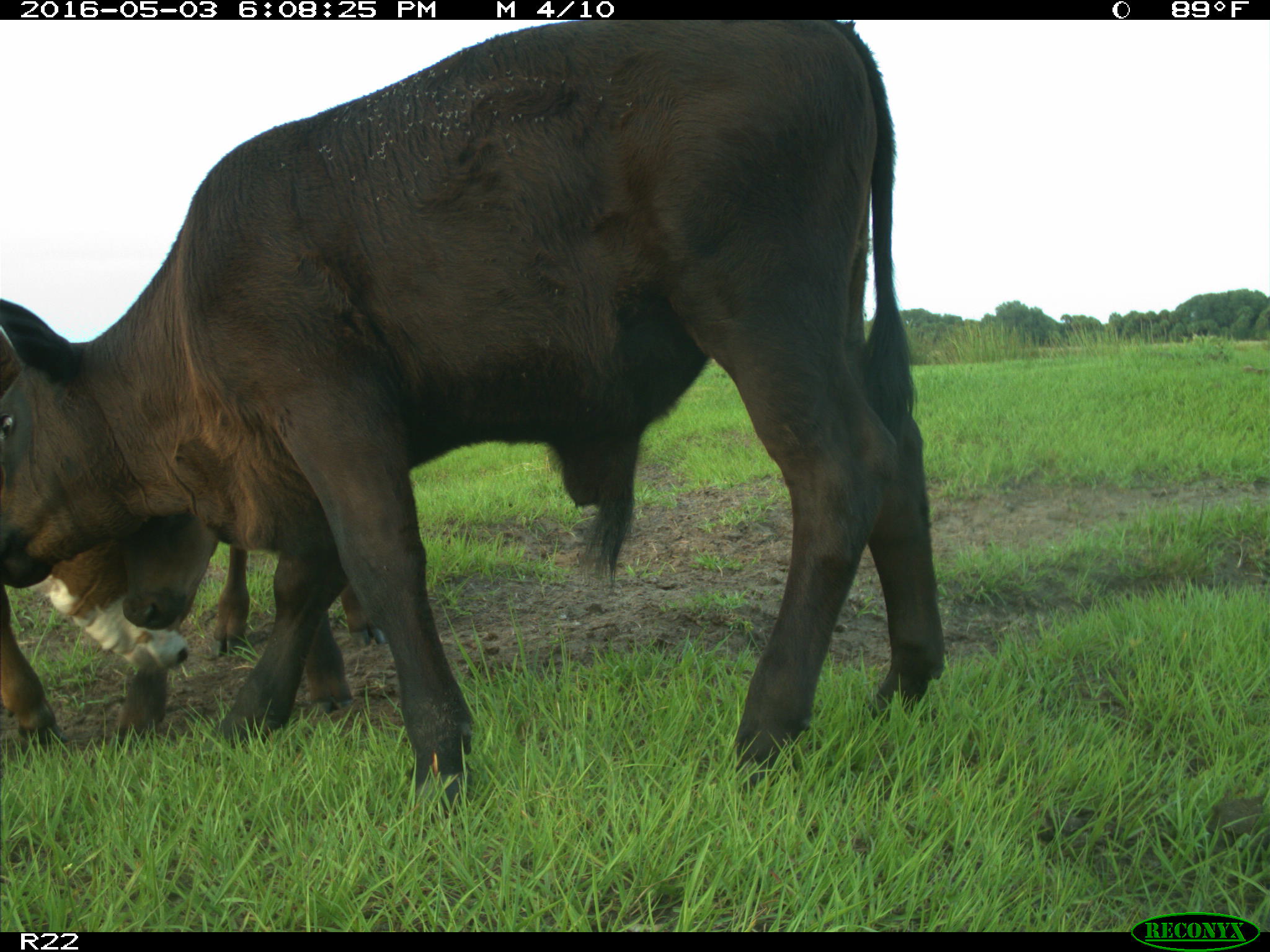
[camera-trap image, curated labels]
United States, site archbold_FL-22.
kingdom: Animalia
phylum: Chordata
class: Mammalia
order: Artiodactyla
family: Bovidae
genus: Bos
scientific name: Bos taurus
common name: domestic cow